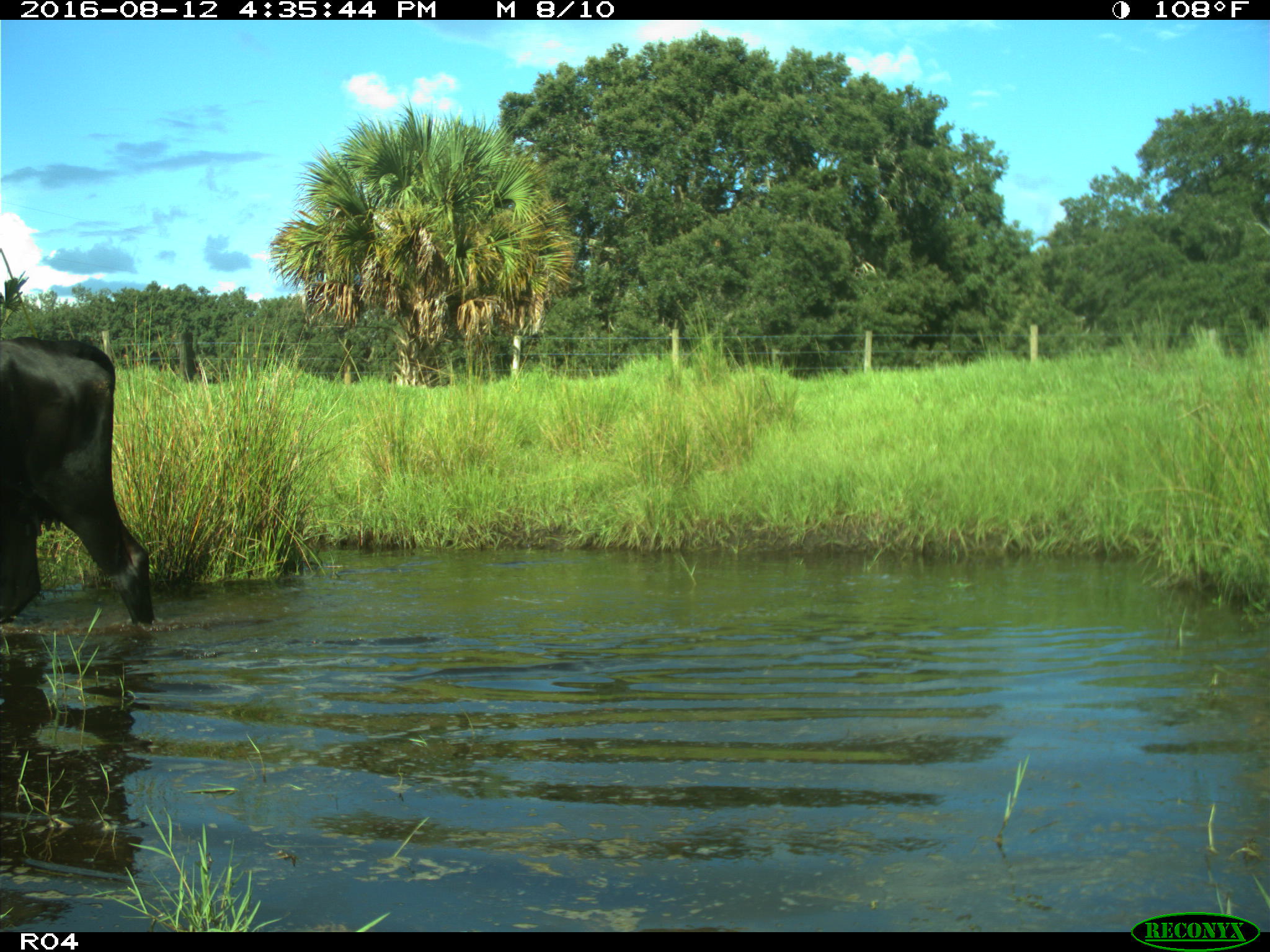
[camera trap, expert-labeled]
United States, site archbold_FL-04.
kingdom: Animalia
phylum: Chordata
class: Mammalia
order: Artiodactyla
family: Bovidae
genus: Bos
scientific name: Bos taurus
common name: domestic cow